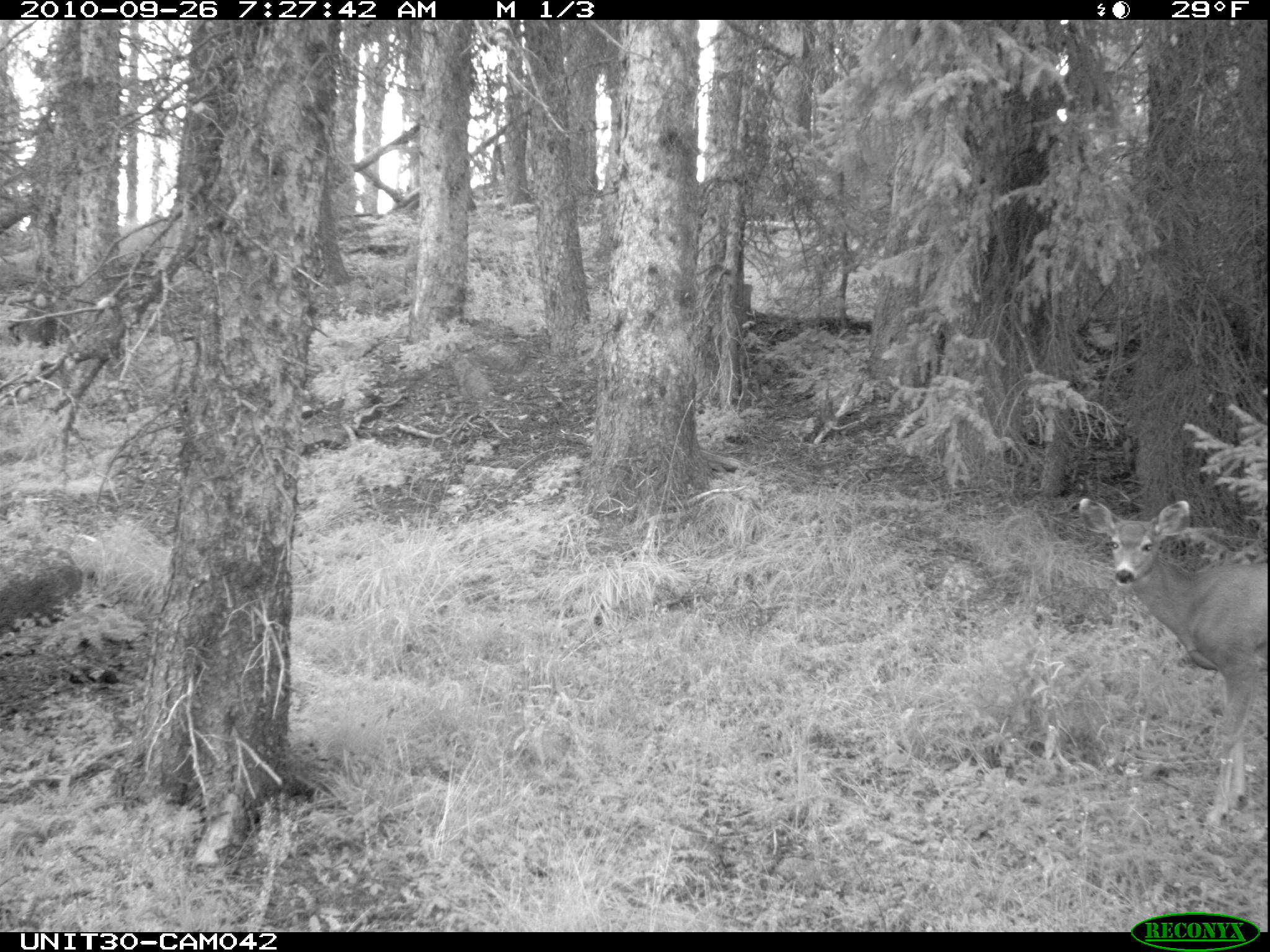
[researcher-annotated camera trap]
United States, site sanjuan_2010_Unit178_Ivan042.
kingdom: Animalia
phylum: Chordata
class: Mammalia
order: Artiodactyla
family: Cervidae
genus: Odocoileus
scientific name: Odocoileus hemionus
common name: mule deer